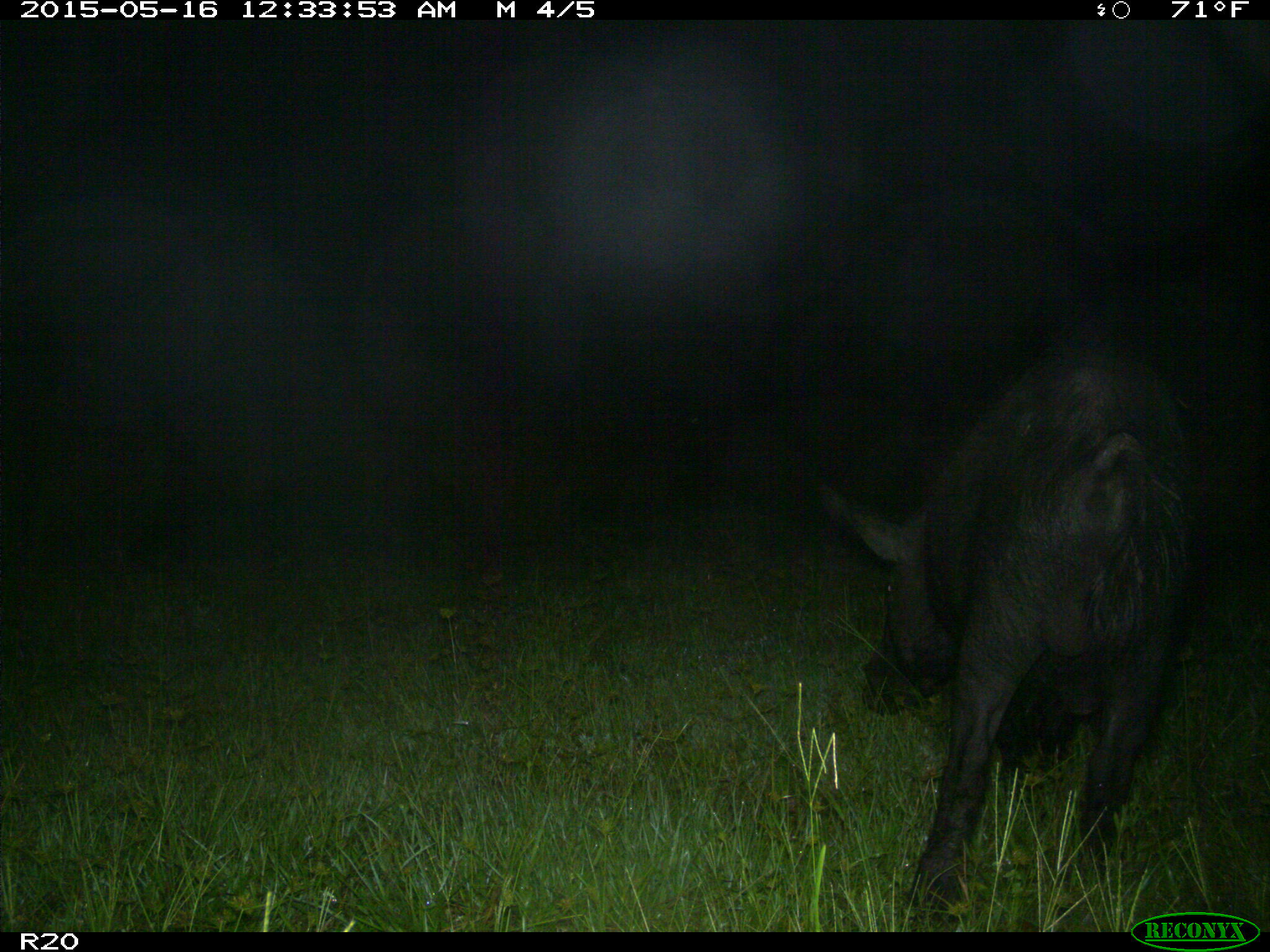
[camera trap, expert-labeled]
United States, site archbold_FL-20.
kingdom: Animalia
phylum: Chordata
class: Mammalia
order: Artiodactyla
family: Suidae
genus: Sus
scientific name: Sus scrofa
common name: wild boar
Sus scrofa (wild boar).